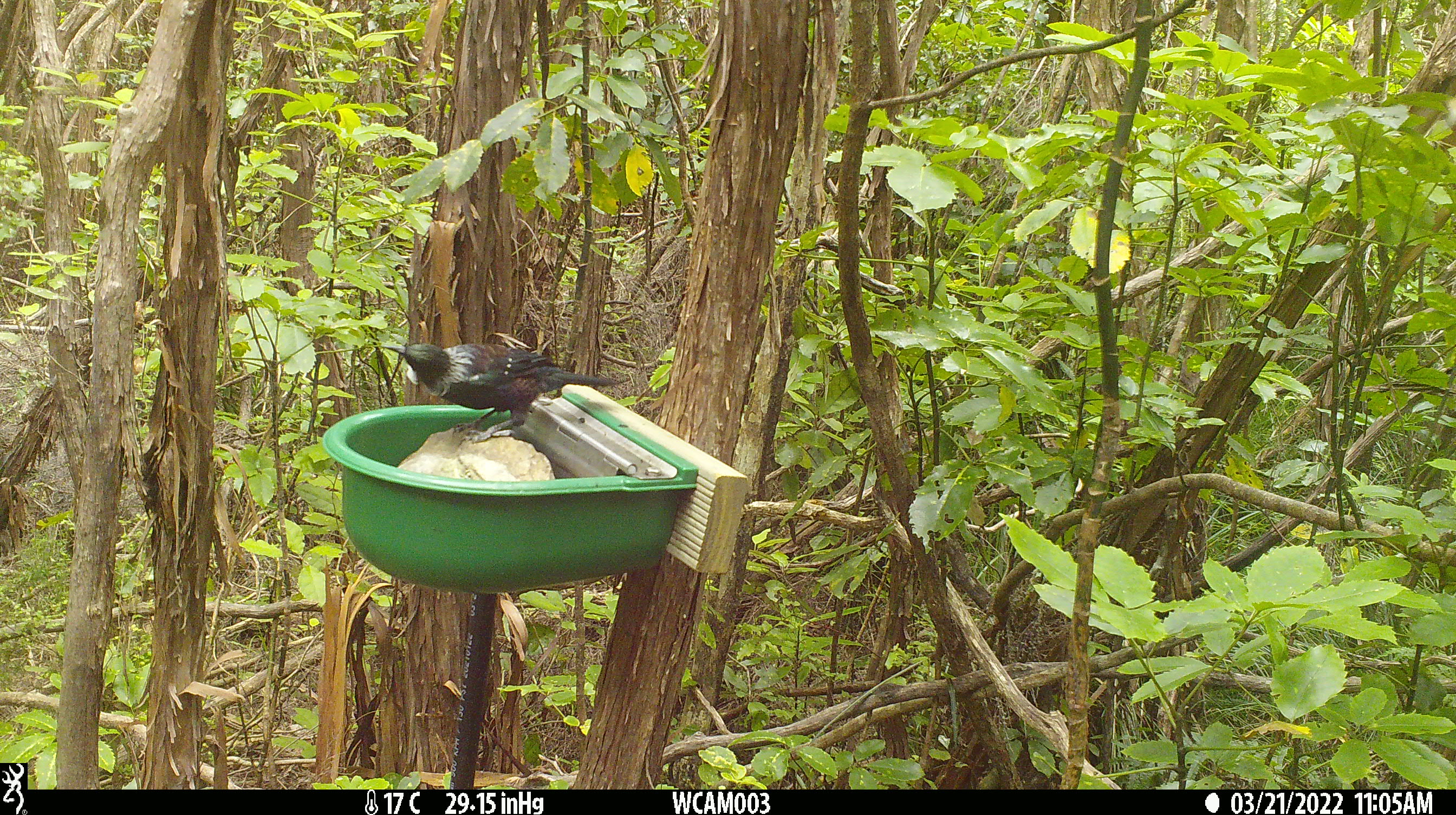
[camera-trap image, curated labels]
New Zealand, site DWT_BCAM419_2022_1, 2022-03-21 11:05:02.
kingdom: Animalia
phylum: Chordata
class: Aves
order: Passeriformes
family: Meliphagidae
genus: Prosthemadera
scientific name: Prosthemadera novaeseelandiae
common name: tui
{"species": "tui (Prosthemadera novaeseelandiae)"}